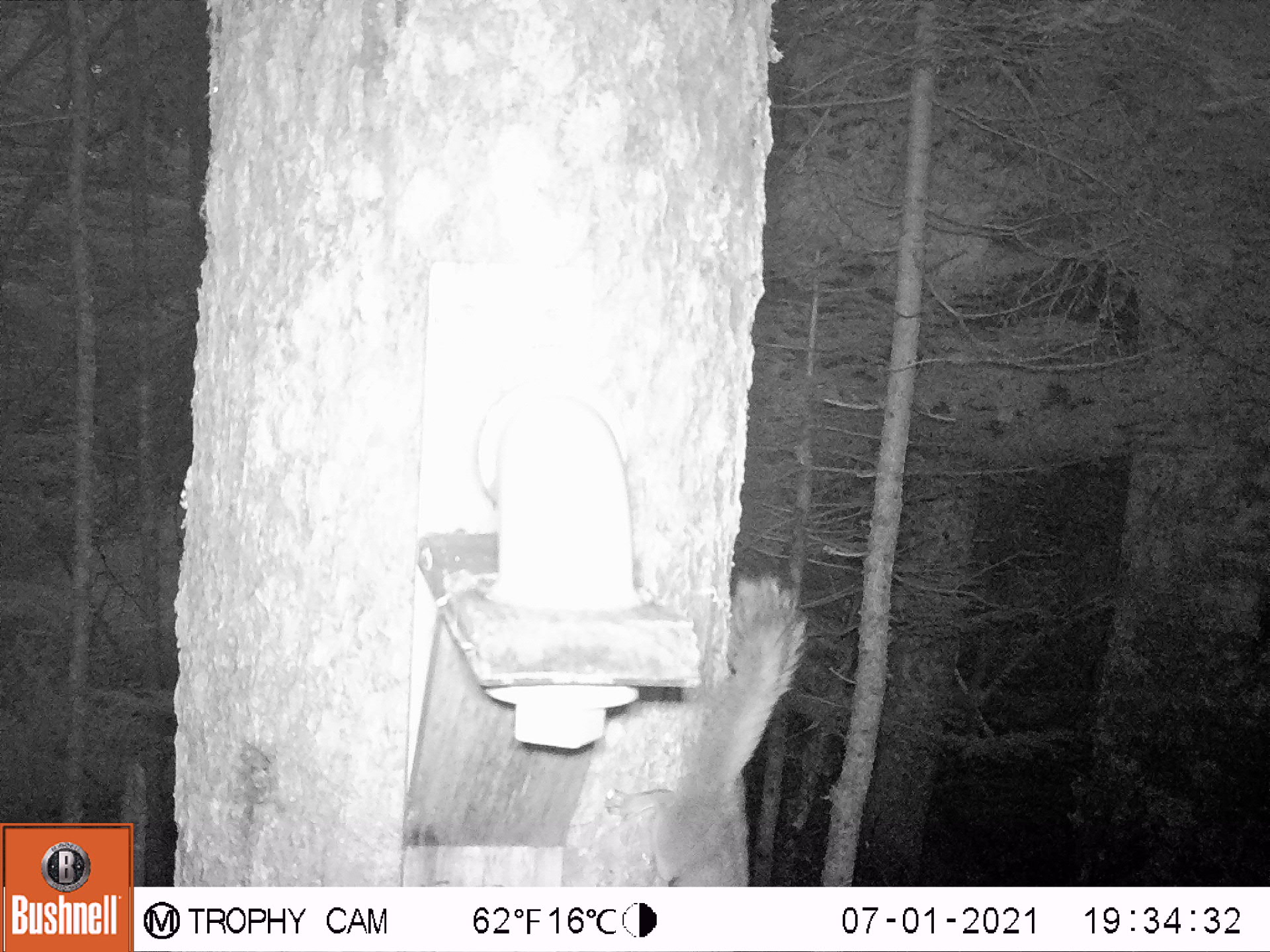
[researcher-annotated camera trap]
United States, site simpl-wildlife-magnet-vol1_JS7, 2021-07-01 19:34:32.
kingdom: Animalia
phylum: Chordata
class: Mammalia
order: Rodentia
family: Sciuridae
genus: Tamiasciurus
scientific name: Tamiasciurus hudsonicus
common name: red squirrel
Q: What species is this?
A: Red squirrel (Tamiasciurus hudsonicus).